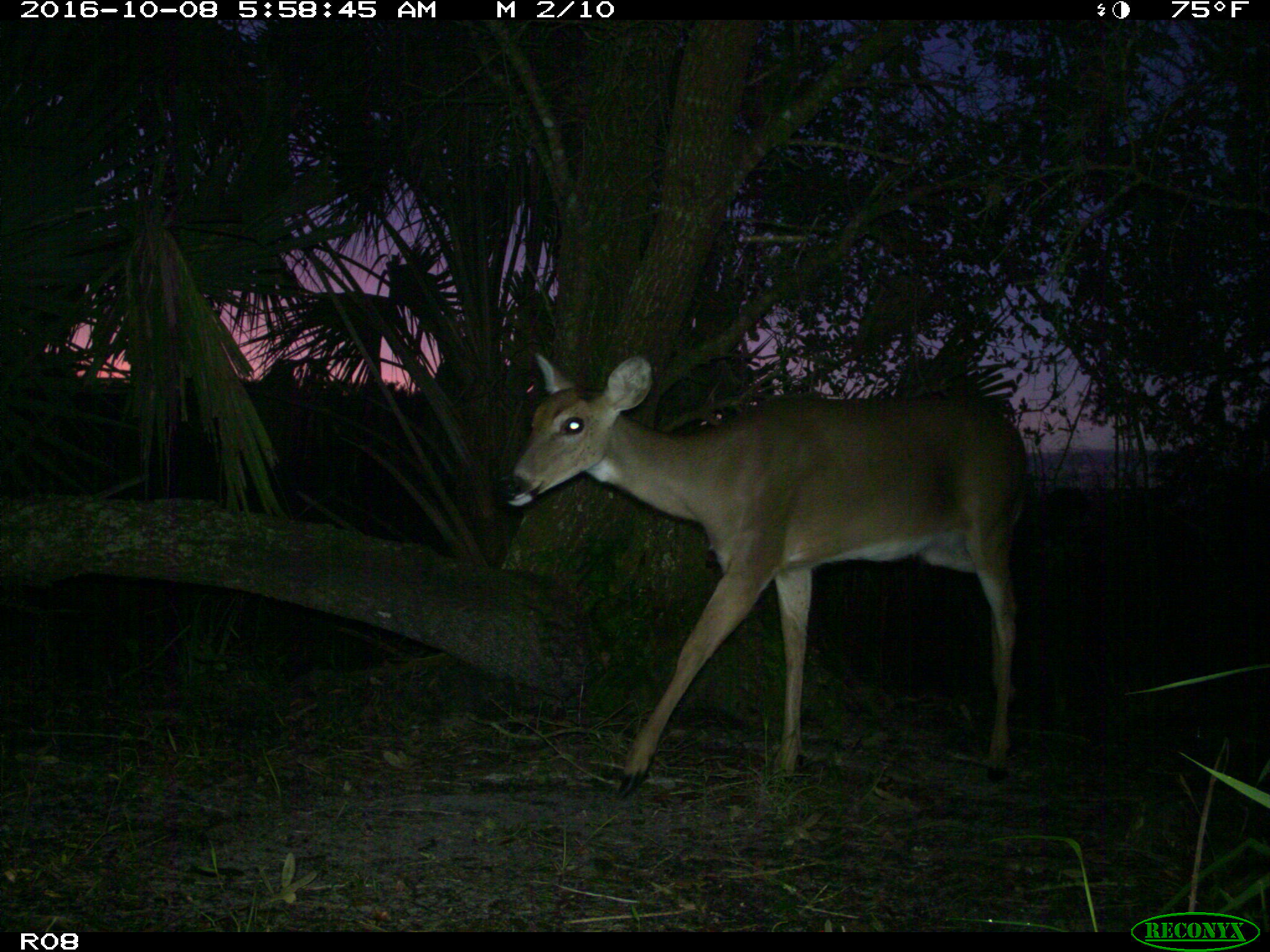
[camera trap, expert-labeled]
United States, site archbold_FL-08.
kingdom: Animalia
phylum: Chordata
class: Mammalia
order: Artiodactyla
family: Cervidae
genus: Odocoileus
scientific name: Odocoileus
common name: deer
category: unidentified deer